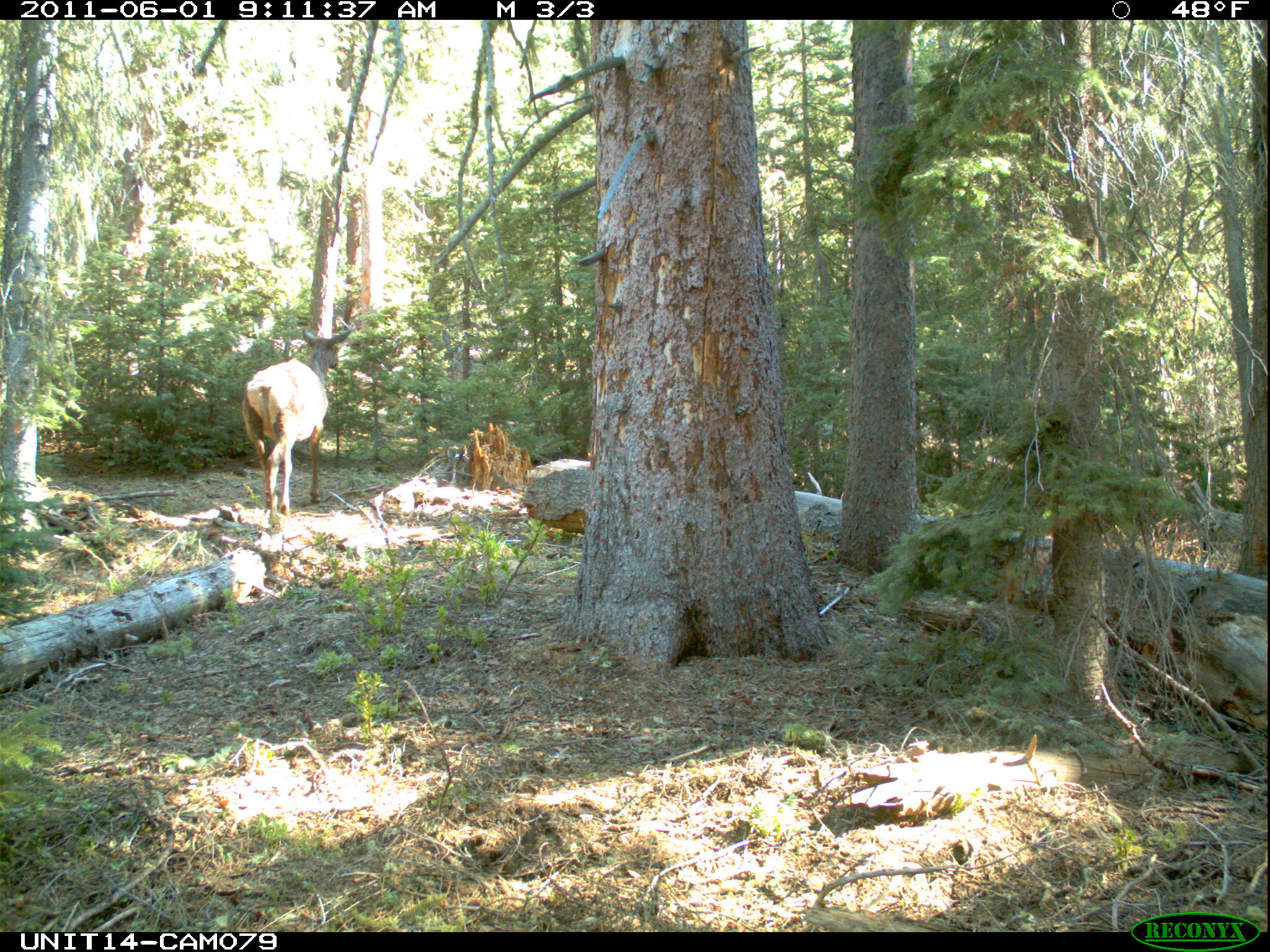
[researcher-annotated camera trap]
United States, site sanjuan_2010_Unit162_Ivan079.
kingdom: Animalia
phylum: Chordata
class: Mammalia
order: Artiodactyla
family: Cervidae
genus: Cervus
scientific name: Cervus elaphus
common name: red deer